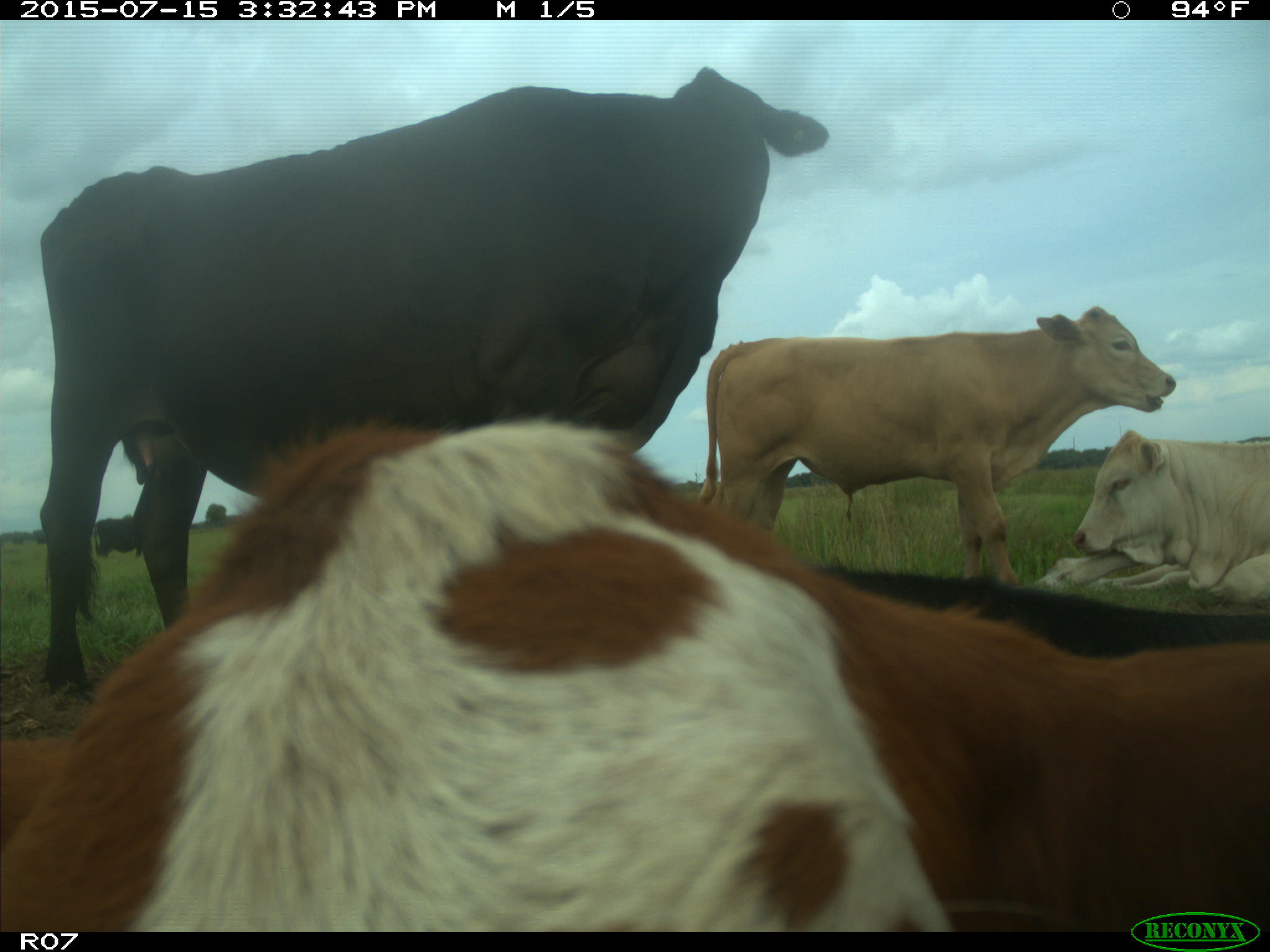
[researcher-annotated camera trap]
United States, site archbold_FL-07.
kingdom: Animalia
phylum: Chordata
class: Mammalia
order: Artiodactyla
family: Bovidae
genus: Bos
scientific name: Bos taurus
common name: domestic cow